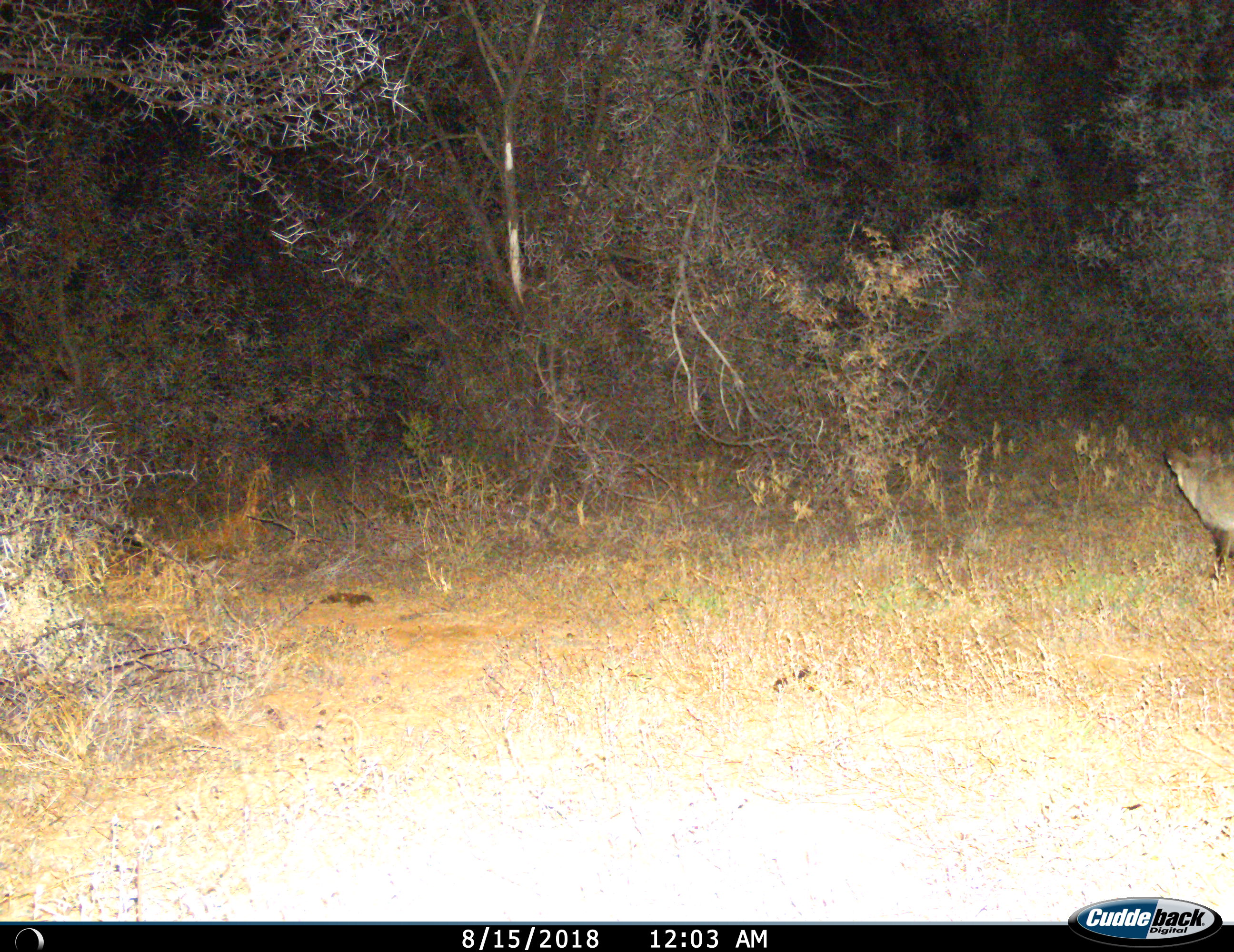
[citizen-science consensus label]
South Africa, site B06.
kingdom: Animalia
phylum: Chordata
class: Mammalia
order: Carnivora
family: Canidae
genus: Otocyon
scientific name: Otocyon megalotis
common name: bat-eared fox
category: foxbateared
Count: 1.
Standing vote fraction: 80%.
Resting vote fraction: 0%.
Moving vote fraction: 20%.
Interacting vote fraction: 0%.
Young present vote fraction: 0%.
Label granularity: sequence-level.